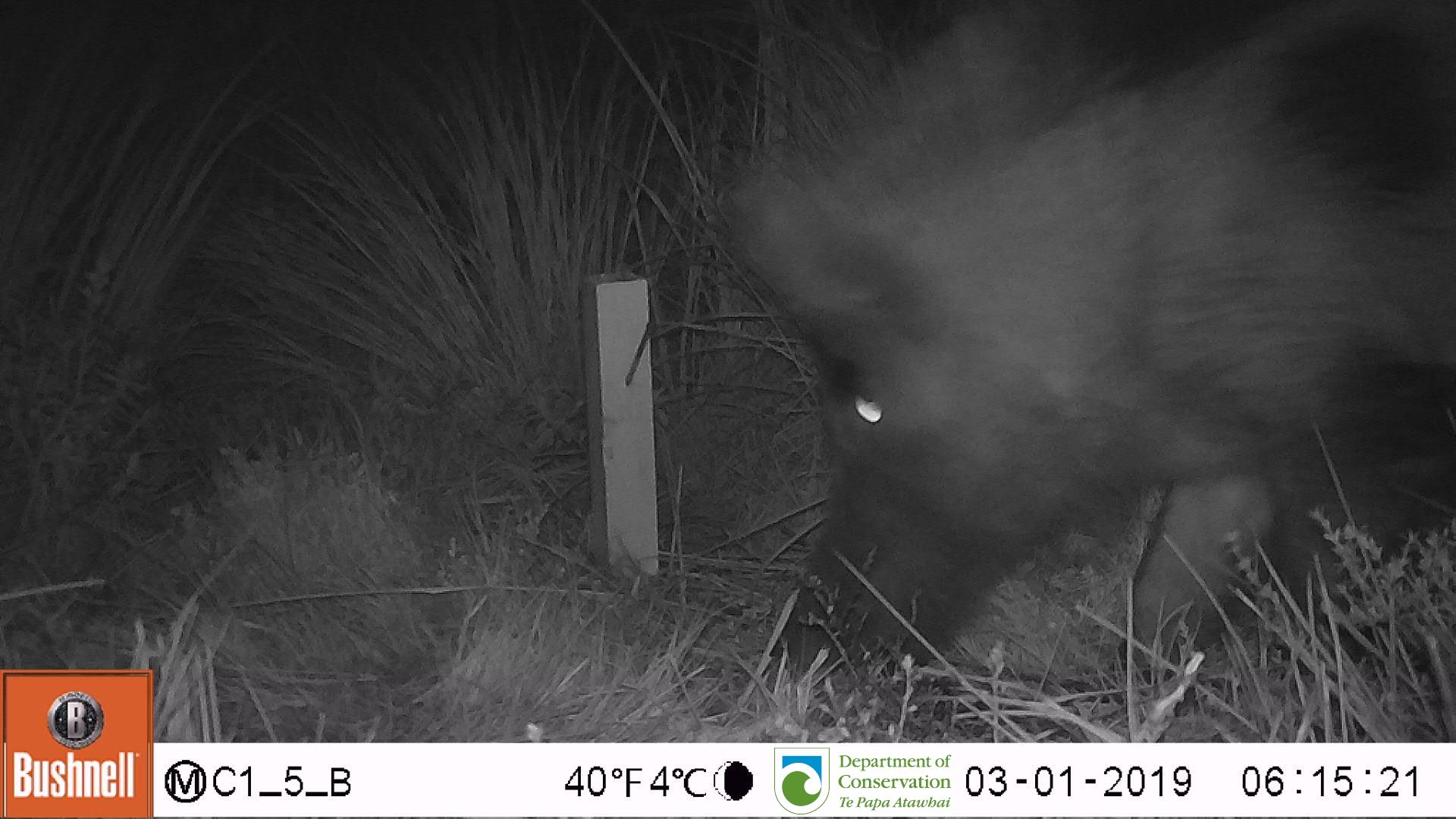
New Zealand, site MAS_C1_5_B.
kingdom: Animalia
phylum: Chordata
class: Mammalia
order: Artiodactyla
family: Suidae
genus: Sus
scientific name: Sus scrofa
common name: pig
Pig (Sus scrofa).